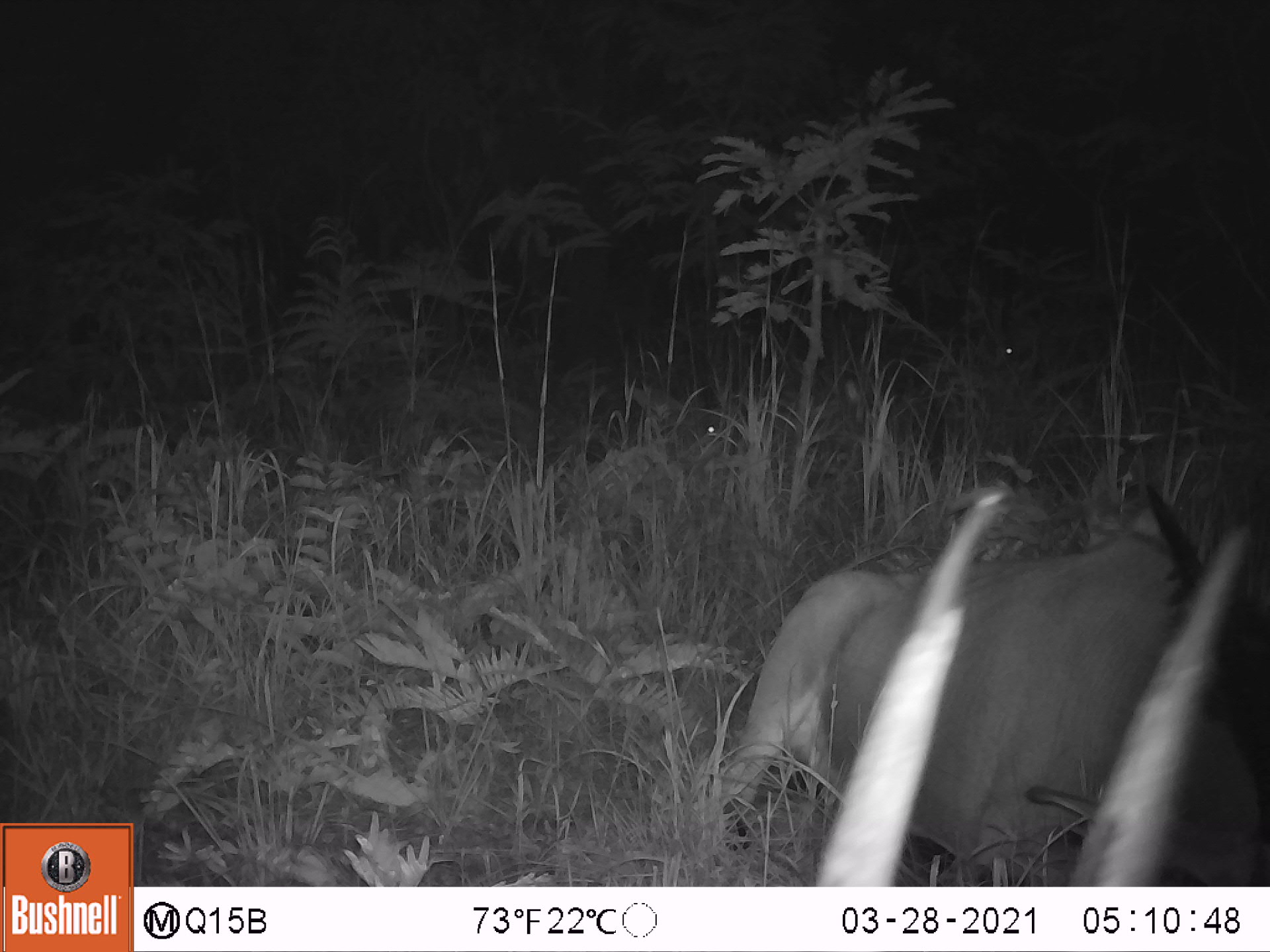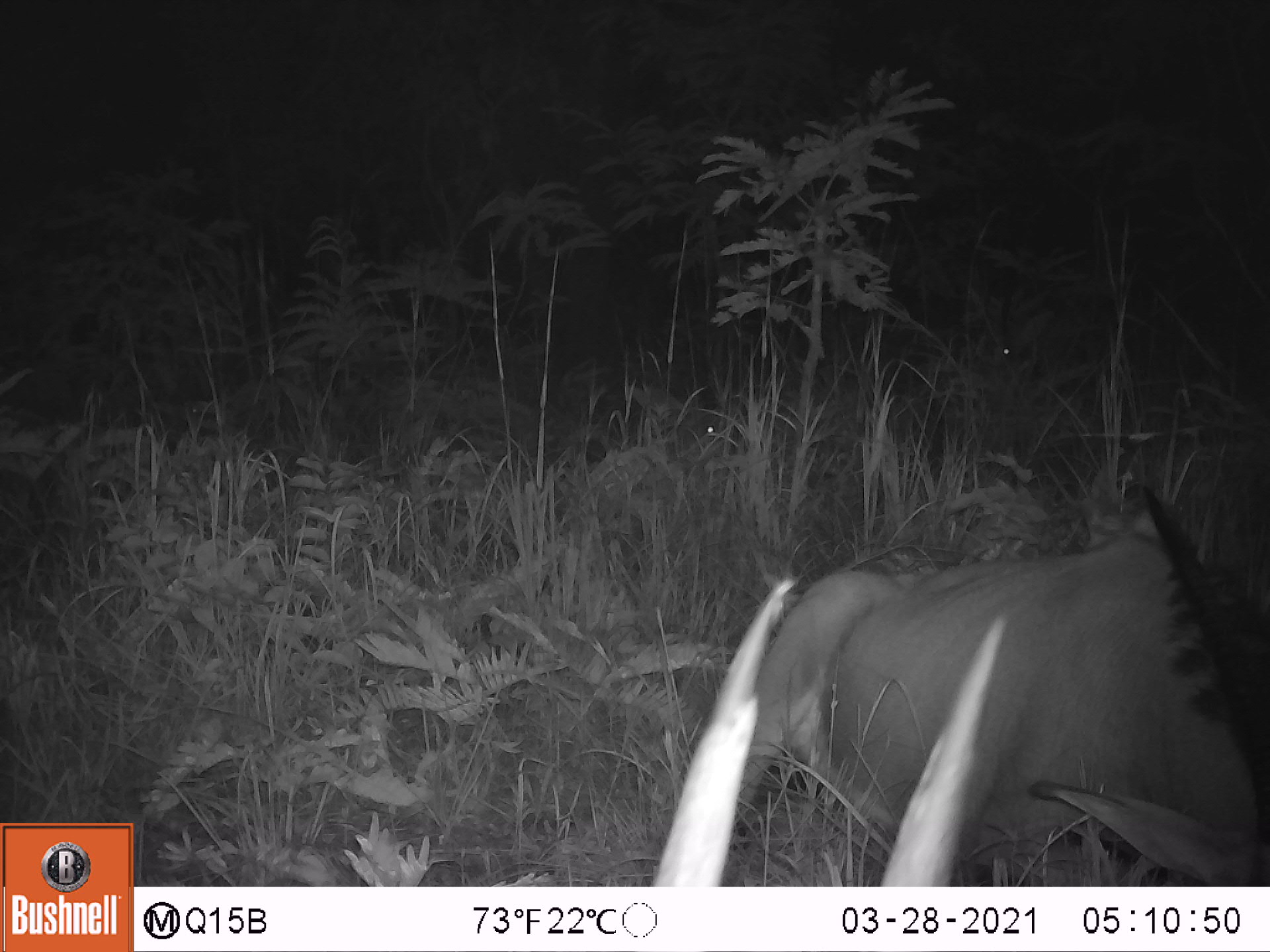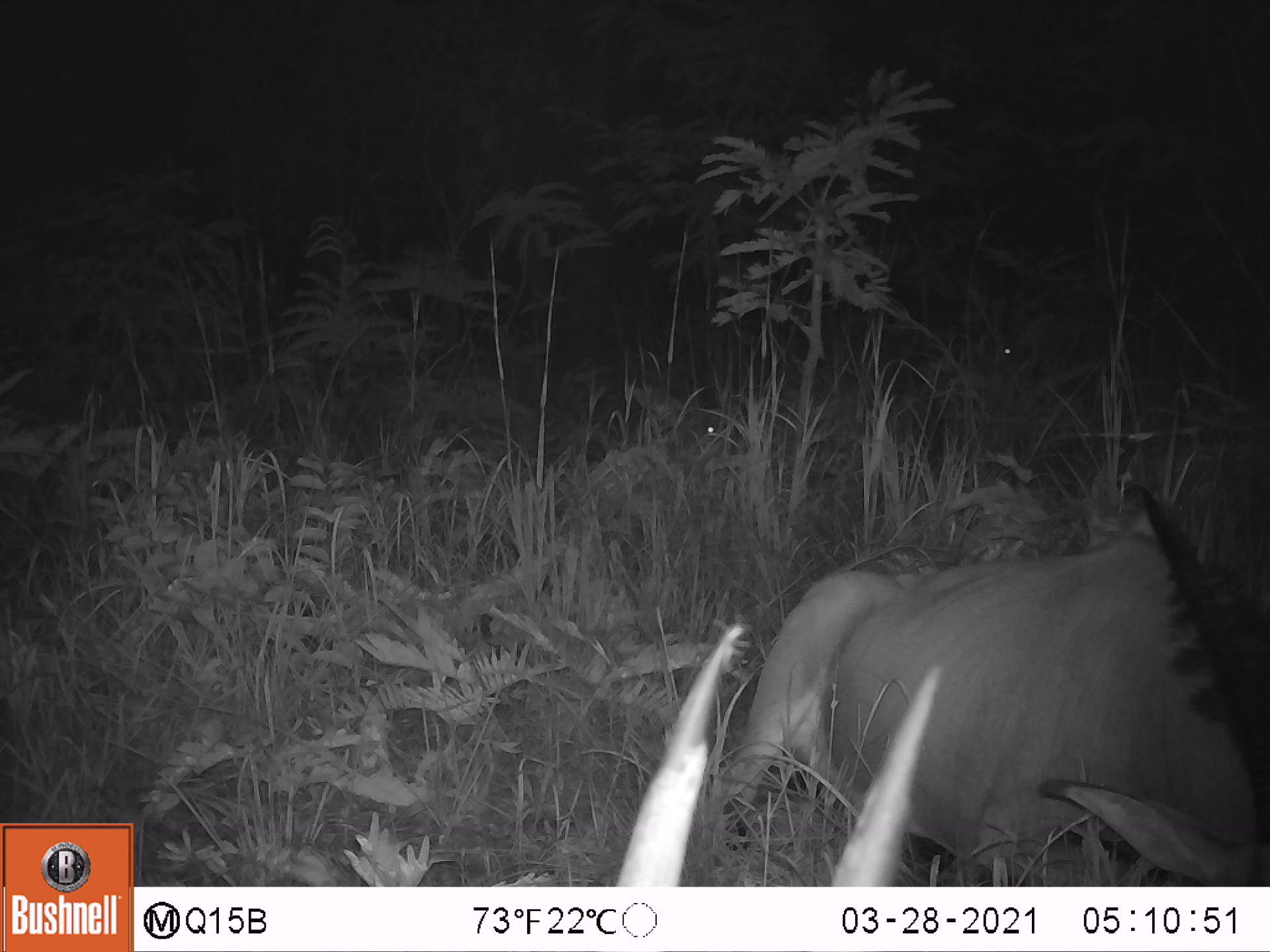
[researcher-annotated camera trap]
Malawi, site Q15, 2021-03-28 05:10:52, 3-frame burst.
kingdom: Animalia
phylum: Chordata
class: Mammalia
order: Artiodactyla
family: Bovidae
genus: Hippotragus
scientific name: Hippotragus niger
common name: sable antelope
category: sable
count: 4